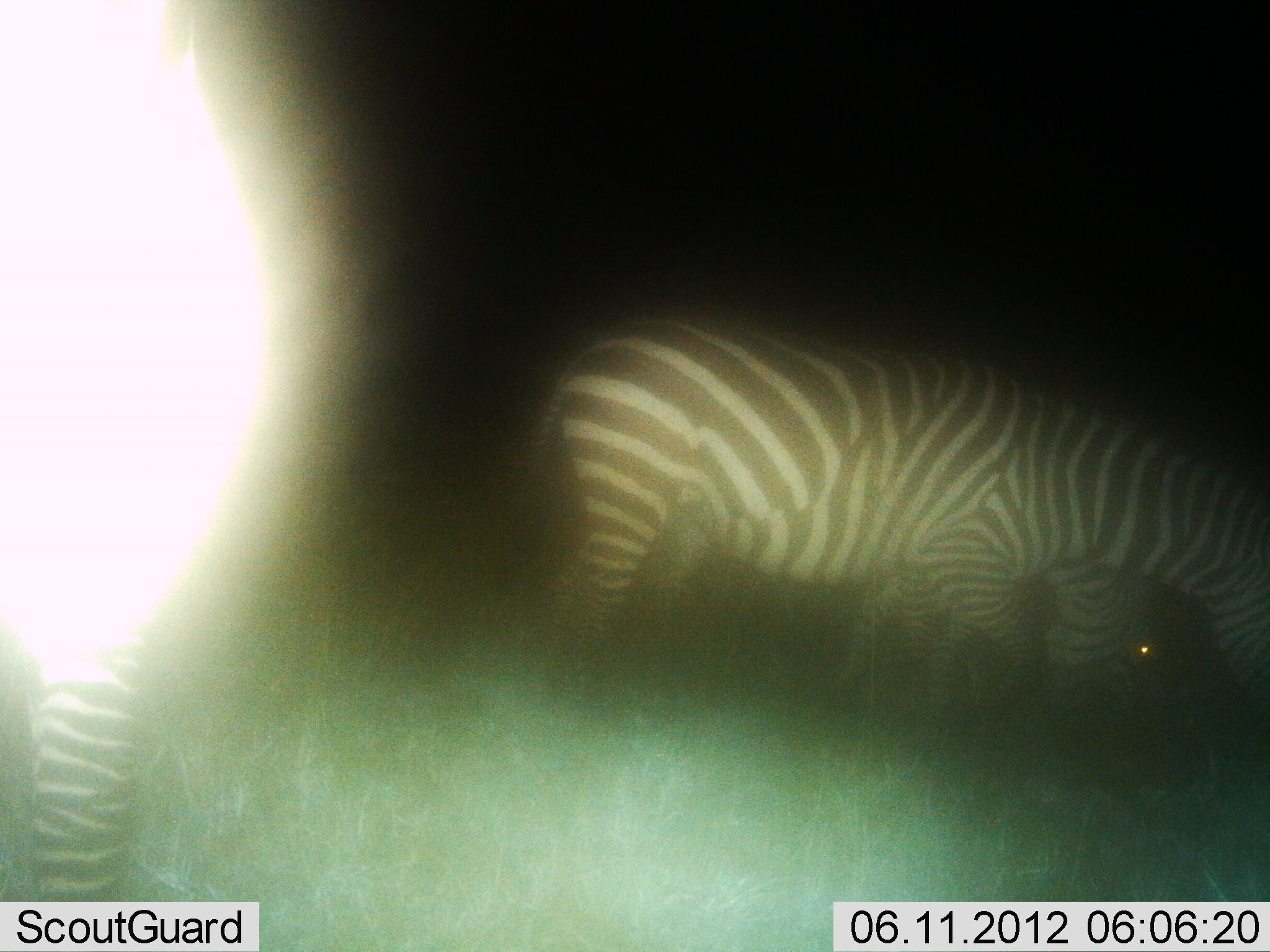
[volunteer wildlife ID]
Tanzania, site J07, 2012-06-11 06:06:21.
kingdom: Animalia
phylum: Chordata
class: Mammalia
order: Perissodactyla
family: Equidae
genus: Equus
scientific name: Equus quagga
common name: plains zebra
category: zebra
Zebra (plains zebra) (Equus quagga), count 3. Behavior (volunteer vote fractions): standing 40%, resting 0%, moving 0%, interacting 0%. Young present (vote fraction): 10%. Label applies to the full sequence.